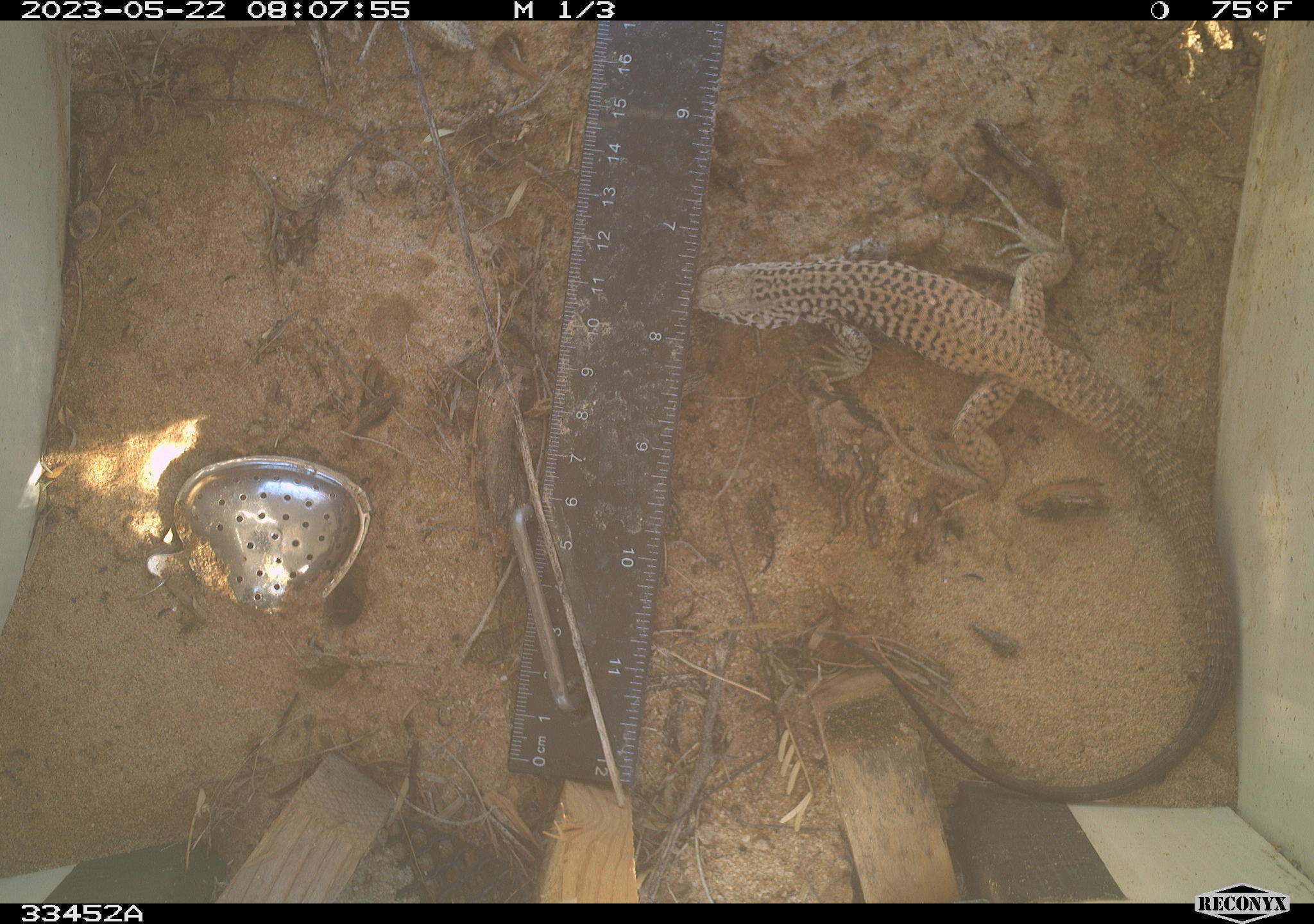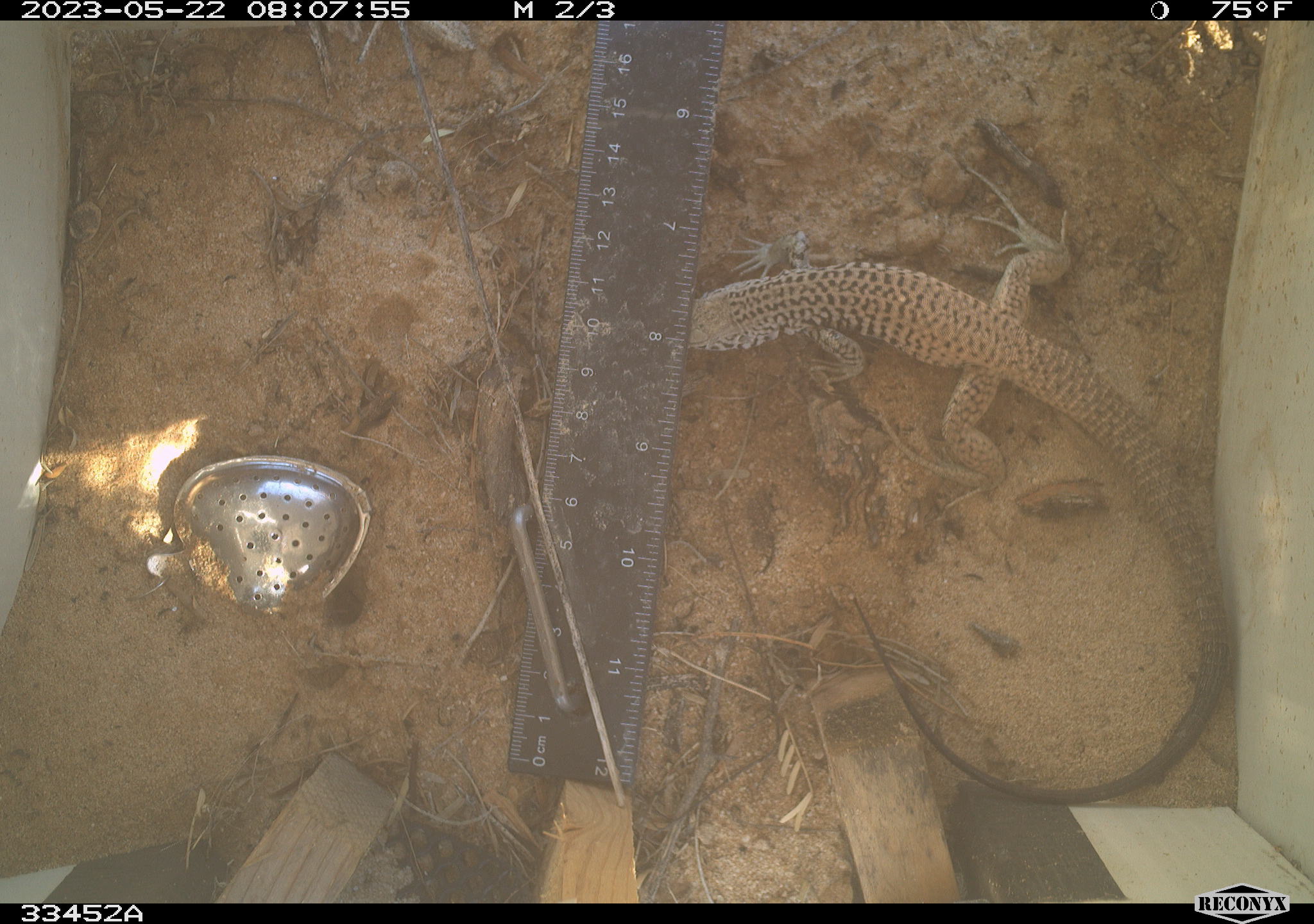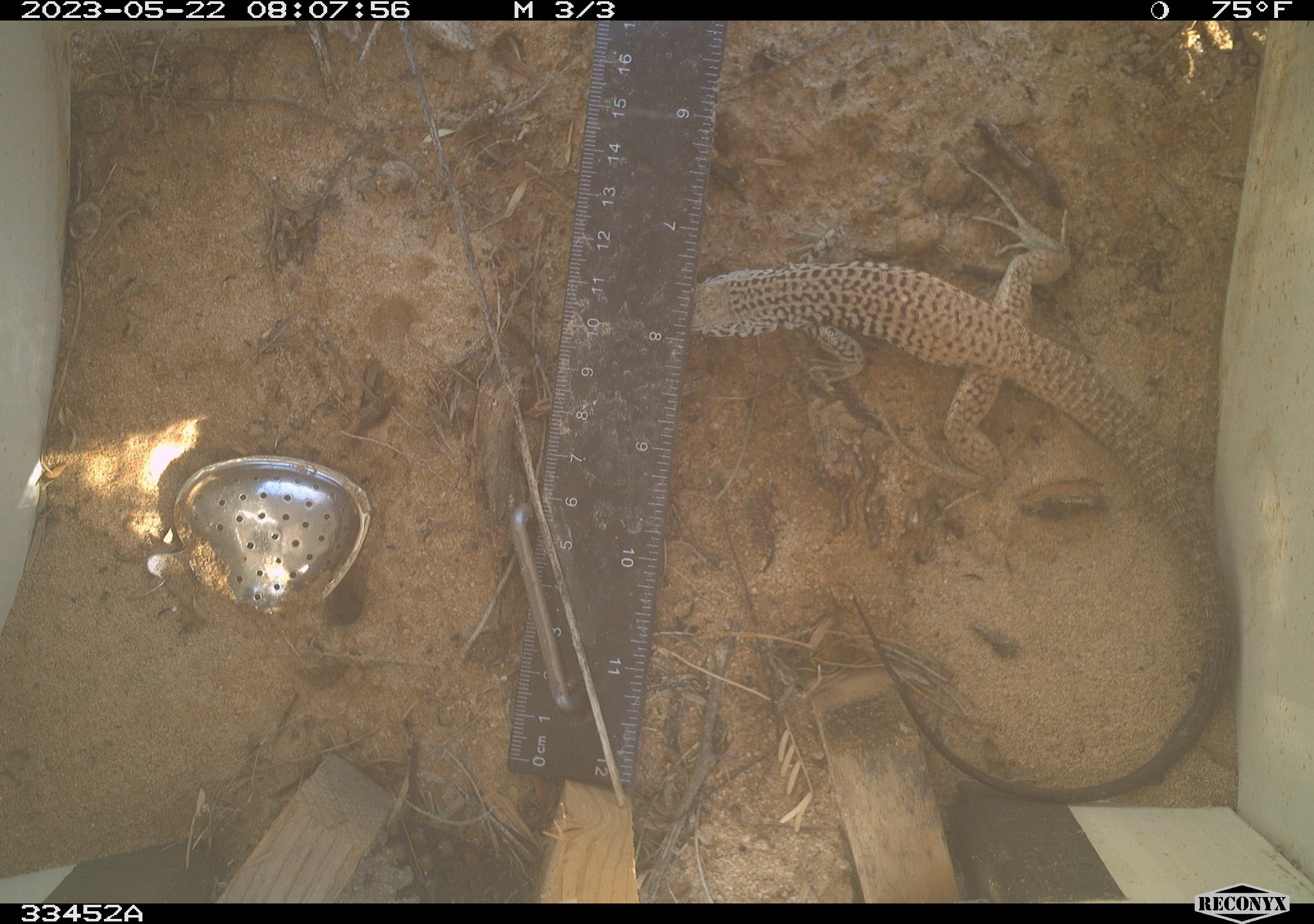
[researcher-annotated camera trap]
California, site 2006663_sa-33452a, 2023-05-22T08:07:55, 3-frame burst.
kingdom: Animalia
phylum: Chordata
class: Reptilia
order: Squamata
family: Teiidae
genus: Aspidoscelis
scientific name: Aspidoscelis tigris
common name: western whiptail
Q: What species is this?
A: Western whiptail (Aspidoscelis tigris).